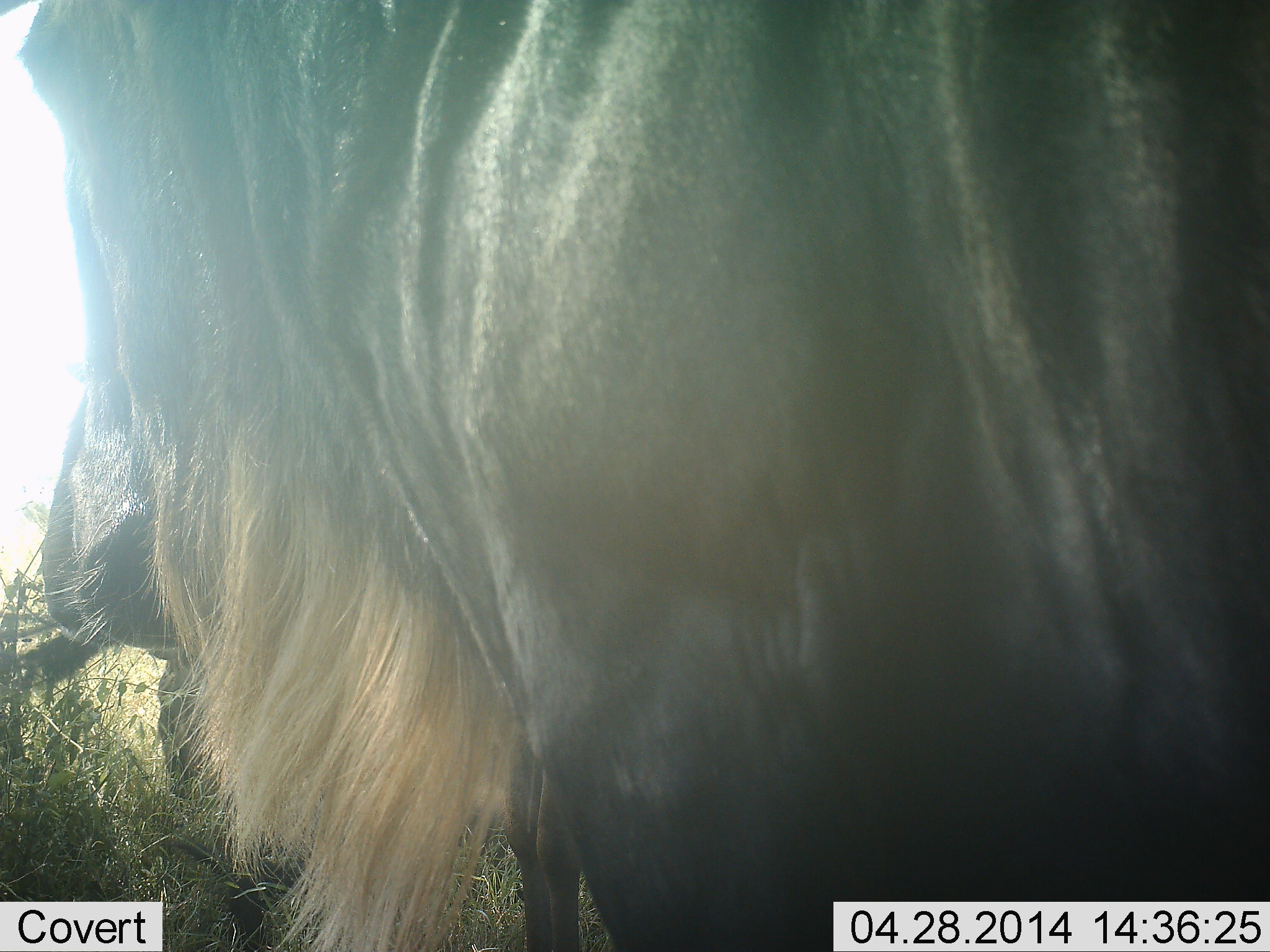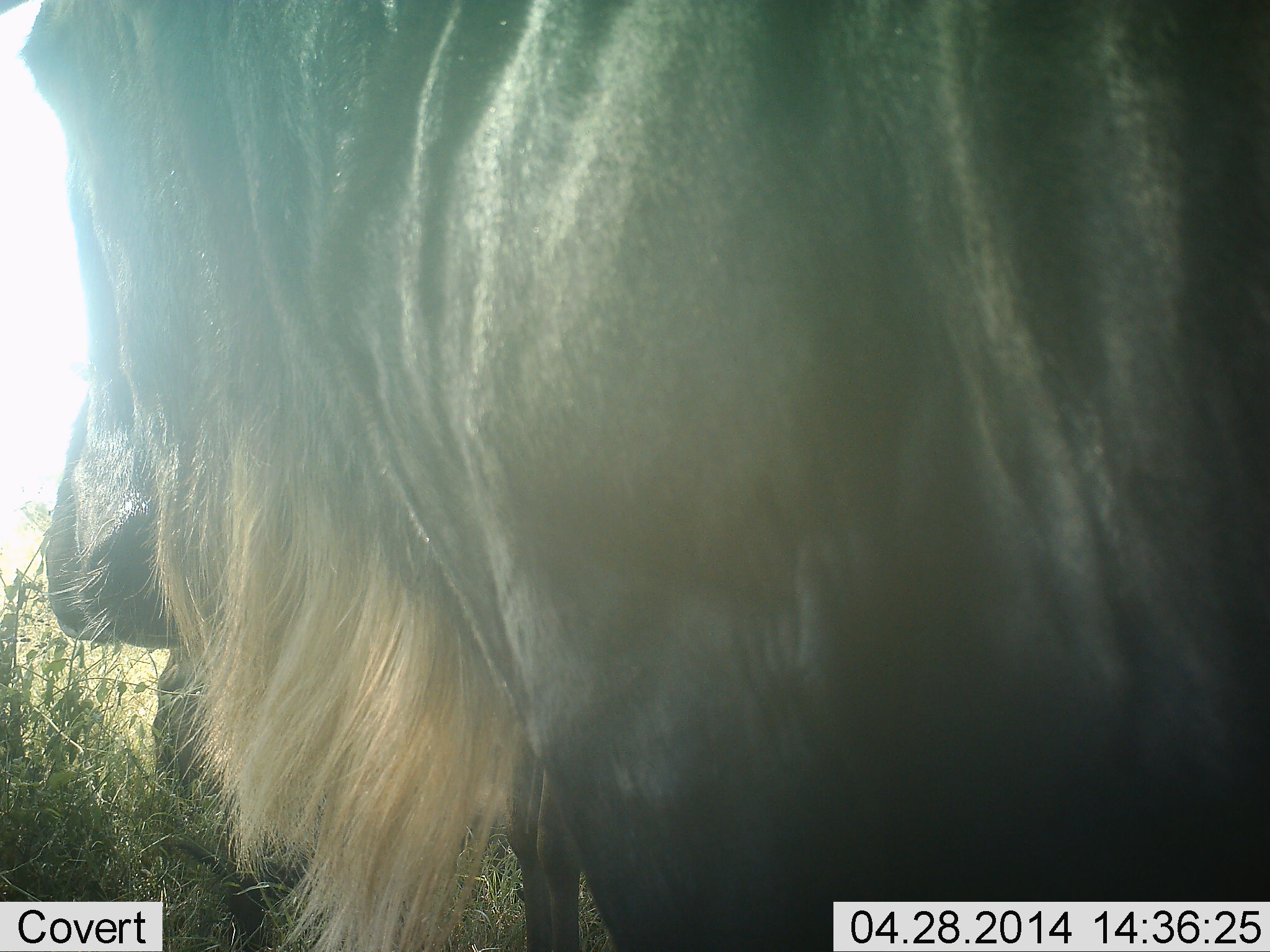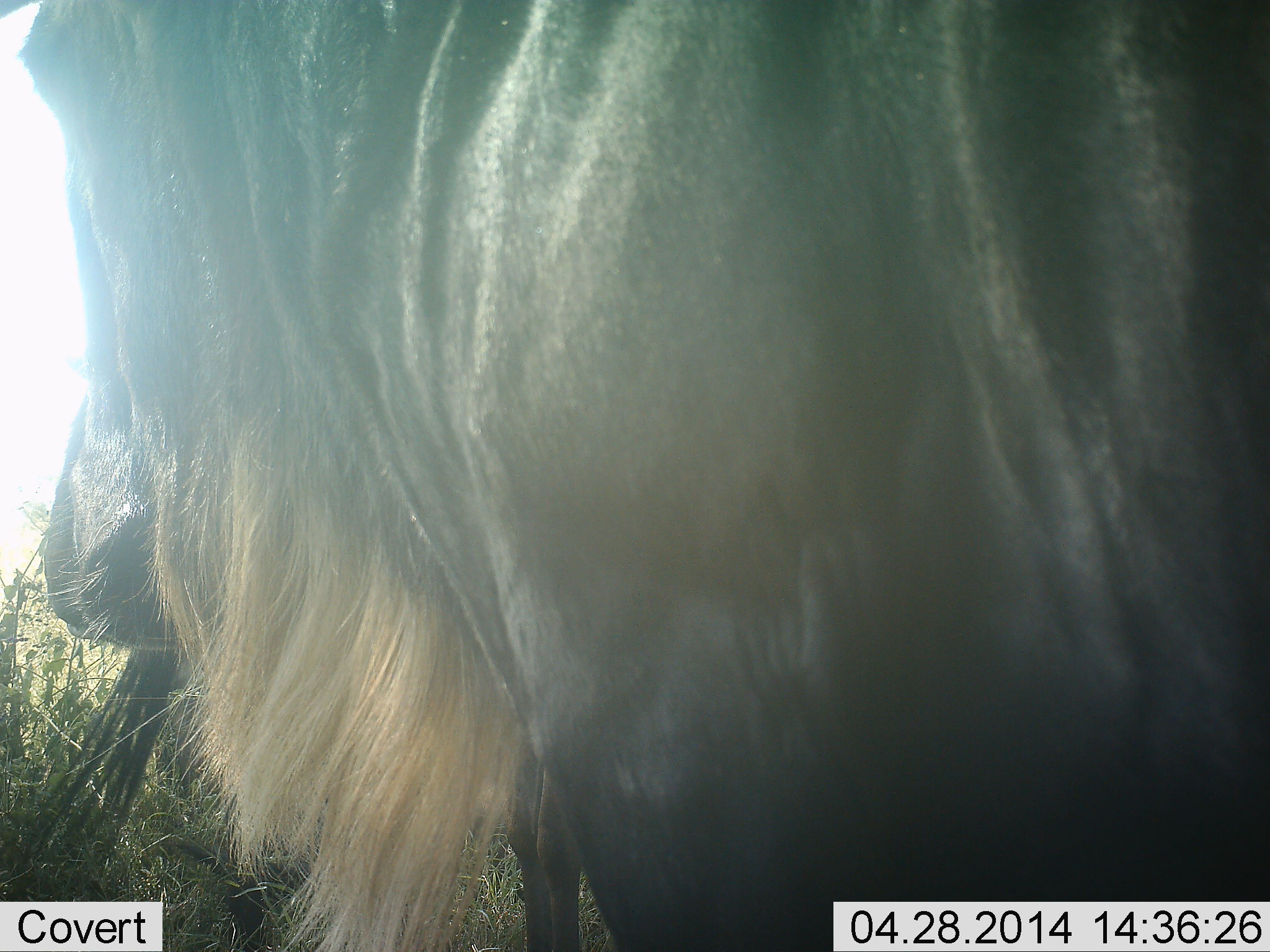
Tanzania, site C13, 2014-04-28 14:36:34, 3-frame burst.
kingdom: Animalia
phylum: Chordata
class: Mammalia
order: Artiodactyla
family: Bovidae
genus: Connochaetes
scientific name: Connochaetes taurinus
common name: blue wildebeest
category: wildebeest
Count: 1.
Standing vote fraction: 80%.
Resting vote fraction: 0%.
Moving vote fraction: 10%.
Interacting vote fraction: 0%.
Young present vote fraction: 0%.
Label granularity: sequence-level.